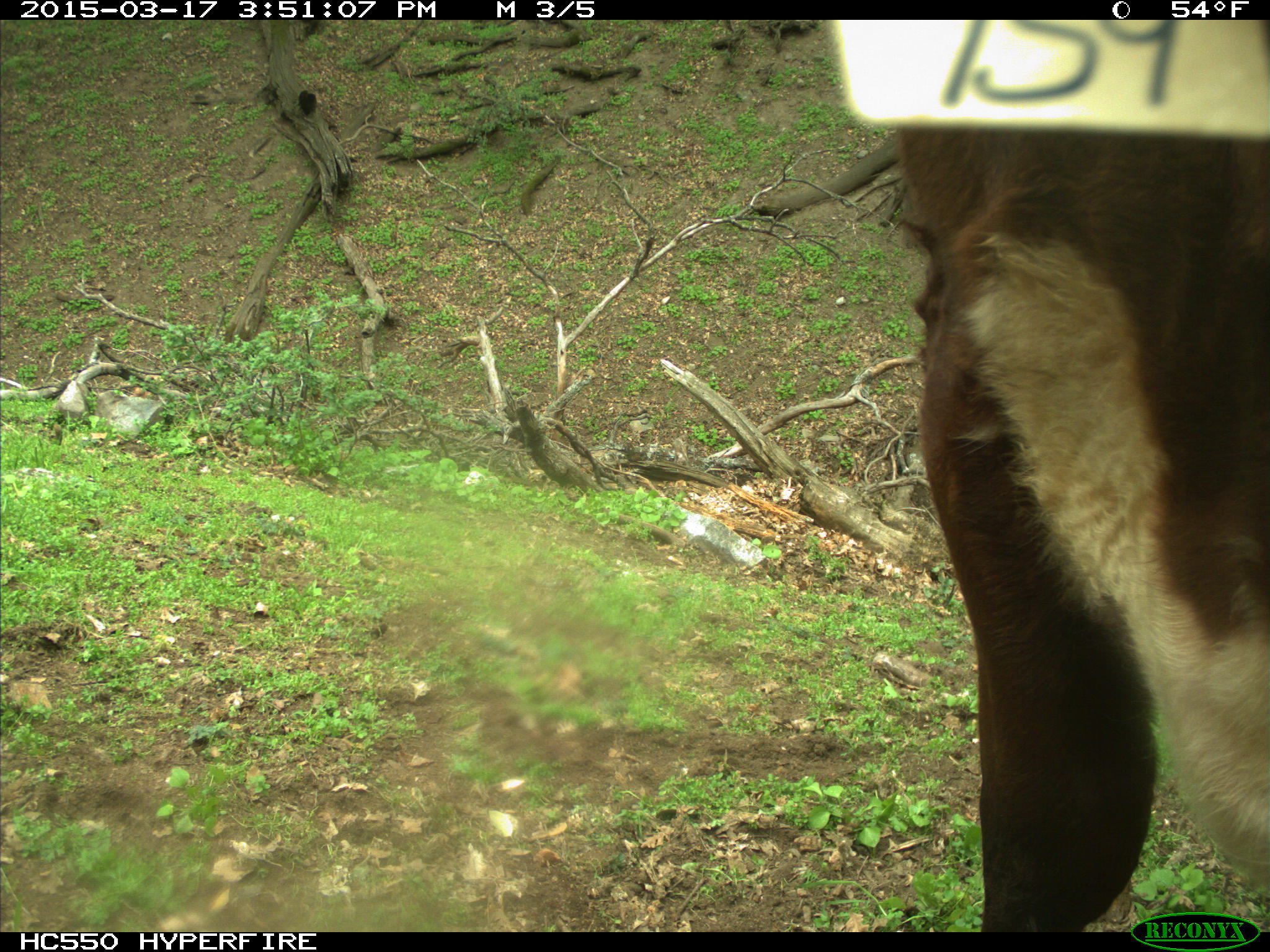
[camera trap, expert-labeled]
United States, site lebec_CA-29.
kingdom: Animalia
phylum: Chordata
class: Mammalia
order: Artiodactyla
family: Bovidae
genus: Bos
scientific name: Bos taurus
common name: domestic cow